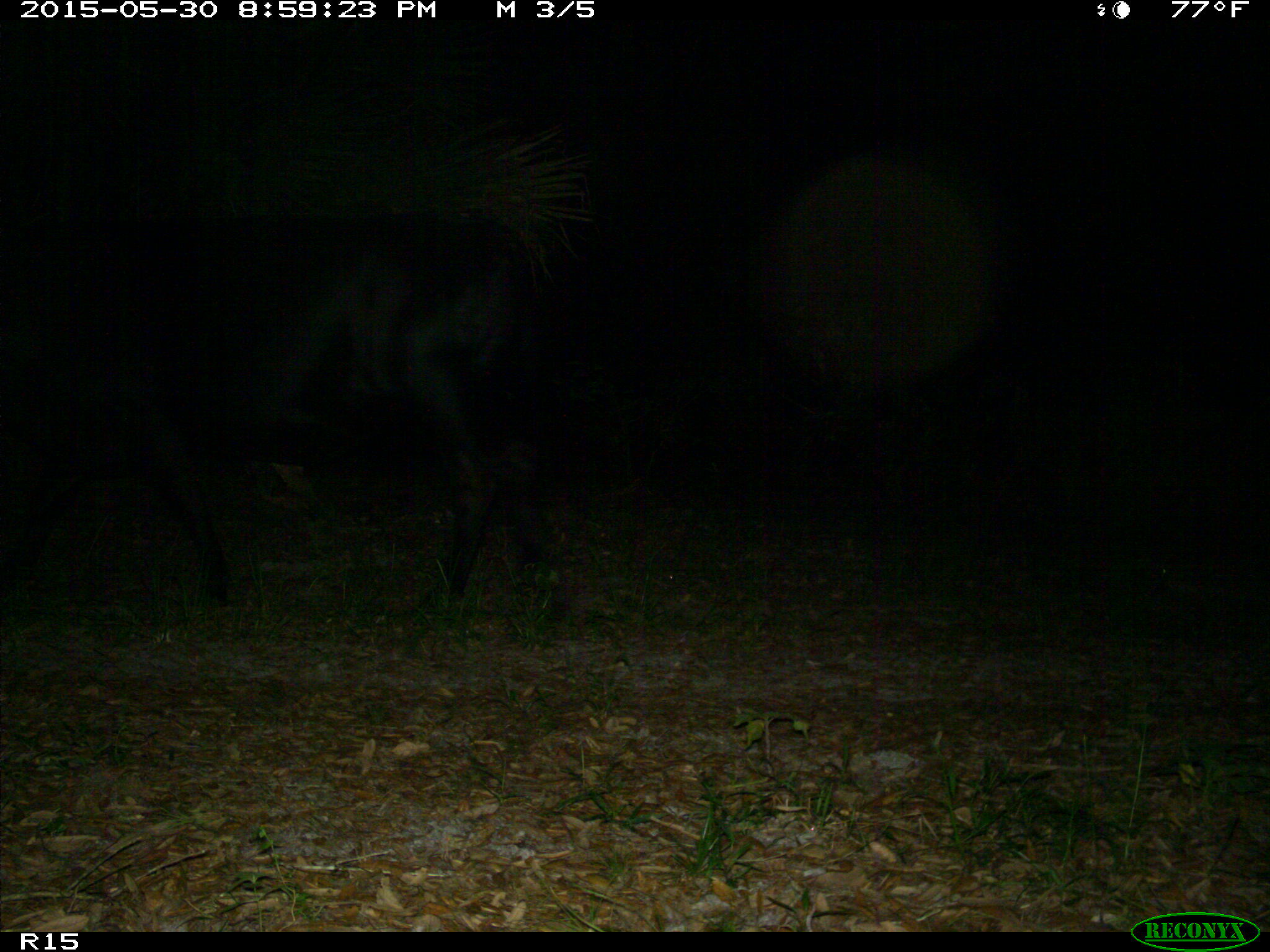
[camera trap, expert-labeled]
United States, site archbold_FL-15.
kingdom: Animalia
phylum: Chordata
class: Mammalia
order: Artiodactyla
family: Bovidae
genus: Bos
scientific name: Bos taurus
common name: domestic cow